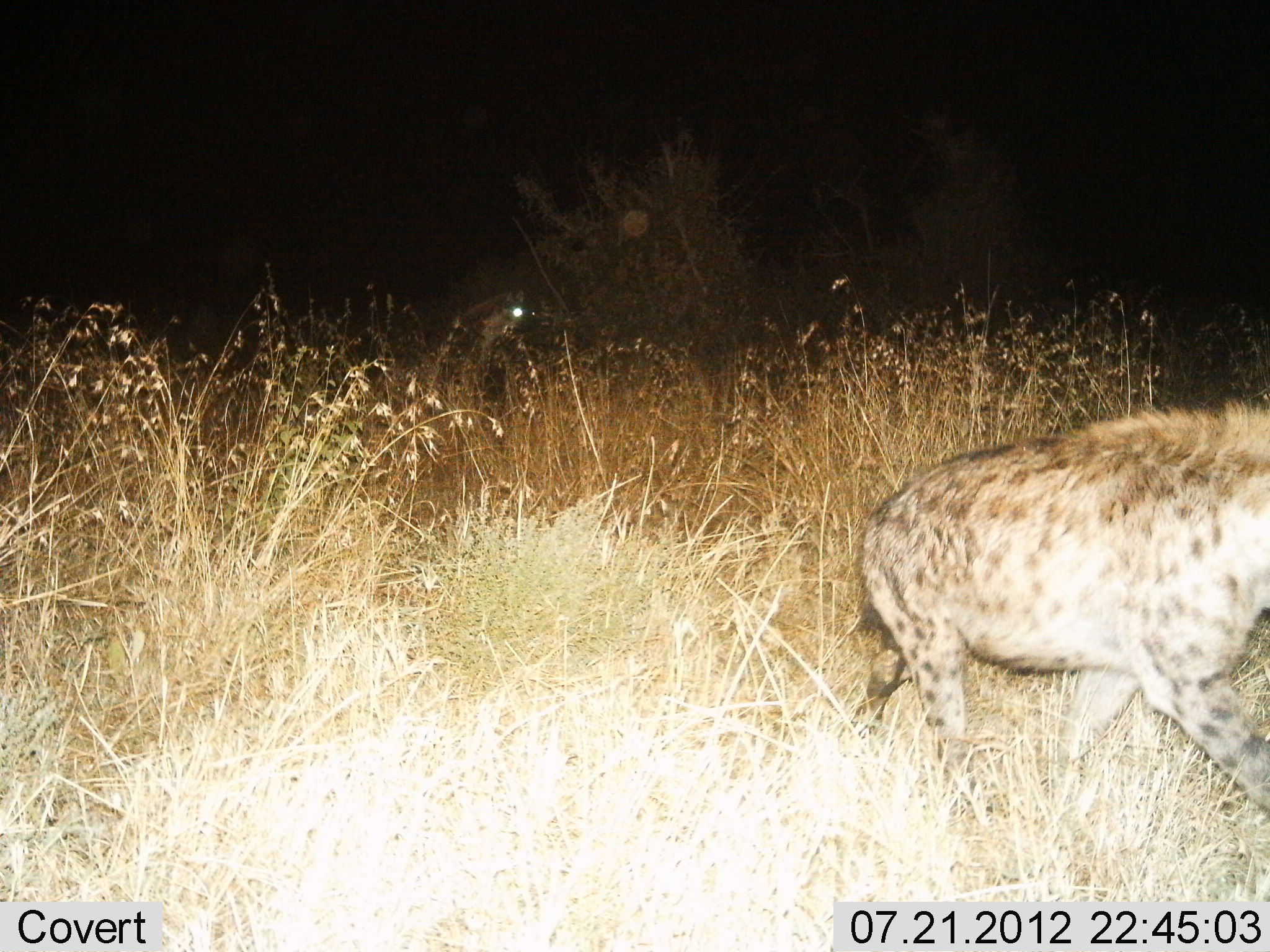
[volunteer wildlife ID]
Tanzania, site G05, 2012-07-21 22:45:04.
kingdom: Animalia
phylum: Chordata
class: Mammalia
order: Carnivora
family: Hyaenidae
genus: Crocuta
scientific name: Crocuta crocuta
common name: spotted hyena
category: hyenaspotted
Hyenaspotted (spotted hyena) (Crocuta crocuta), count 2. Behavior (volunteer vote fractions): standing 36%, resting 0%, moving 91%, interacting 0%. Young present (vote fraction): 0%. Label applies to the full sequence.